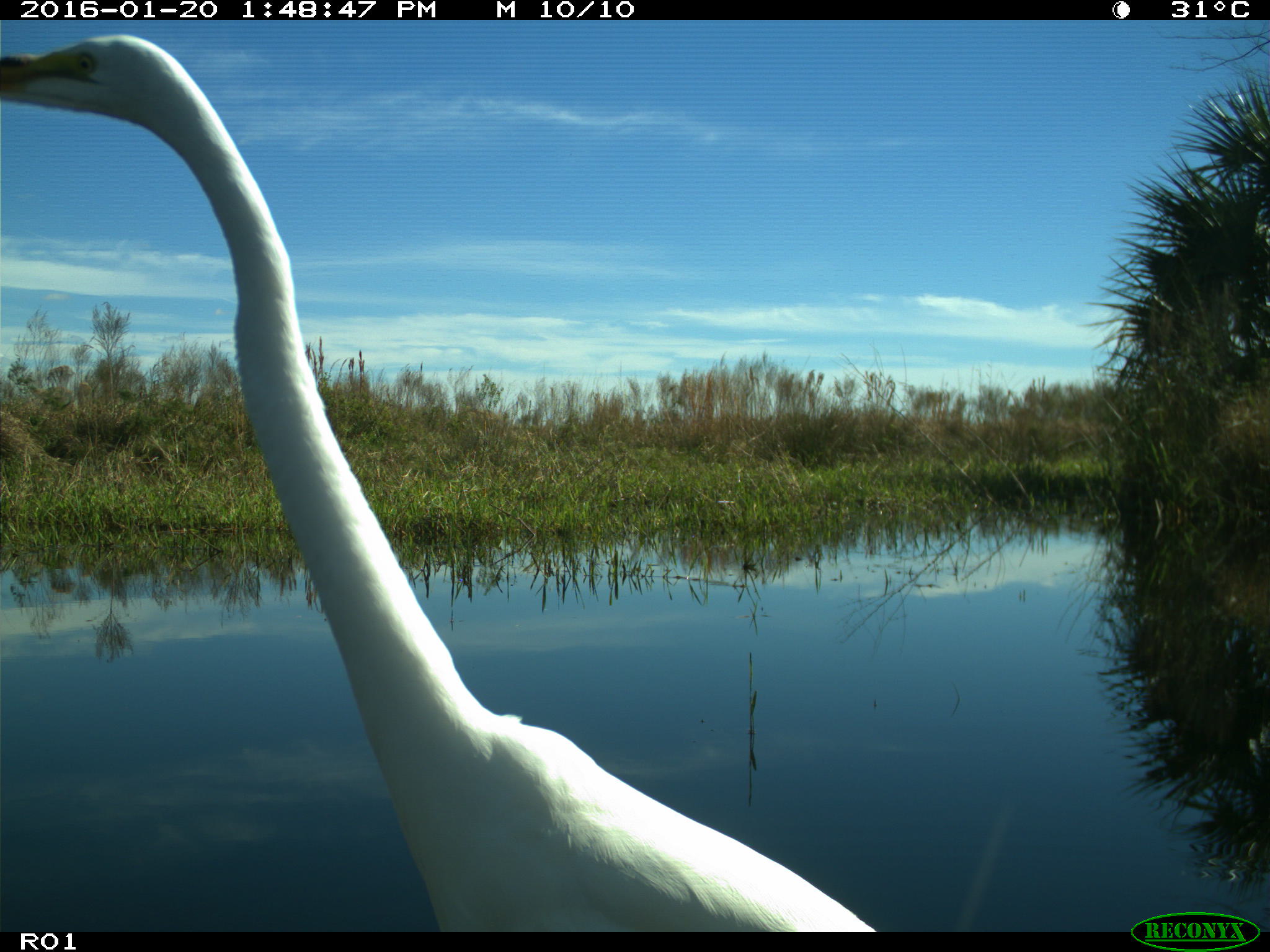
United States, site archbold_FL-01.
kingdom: Animalia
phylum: Chordata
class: Aves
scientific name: Aves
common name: birds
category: unidentified bird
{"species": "unidentified bird (birds) (Aves)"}